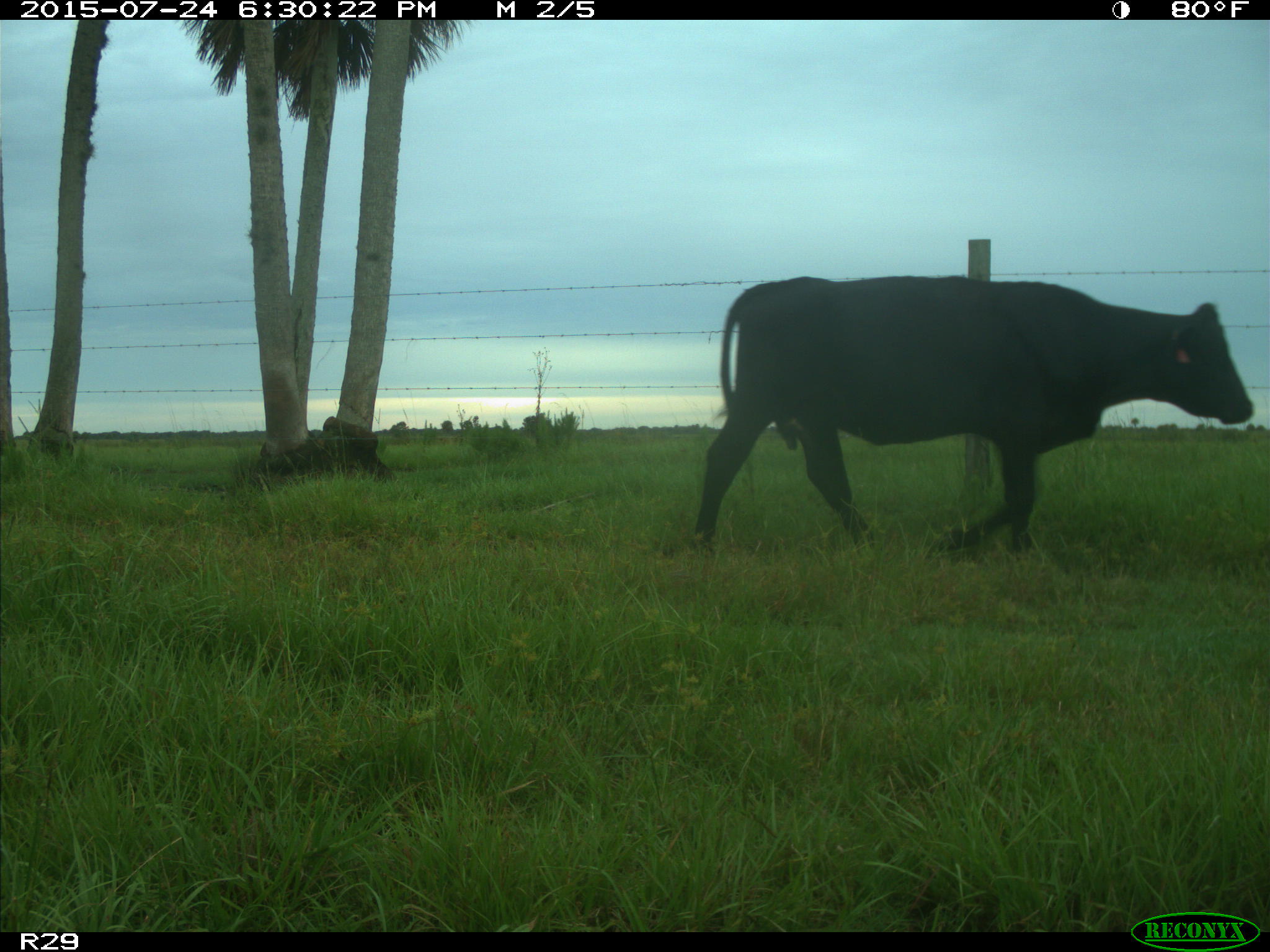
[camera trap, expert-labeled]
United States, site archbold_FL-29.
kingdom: Animalia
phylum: Chordata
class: Mammalia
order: Artiodactyla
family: Bovidae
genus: Bos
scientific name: Bos taurus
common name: domestic cow